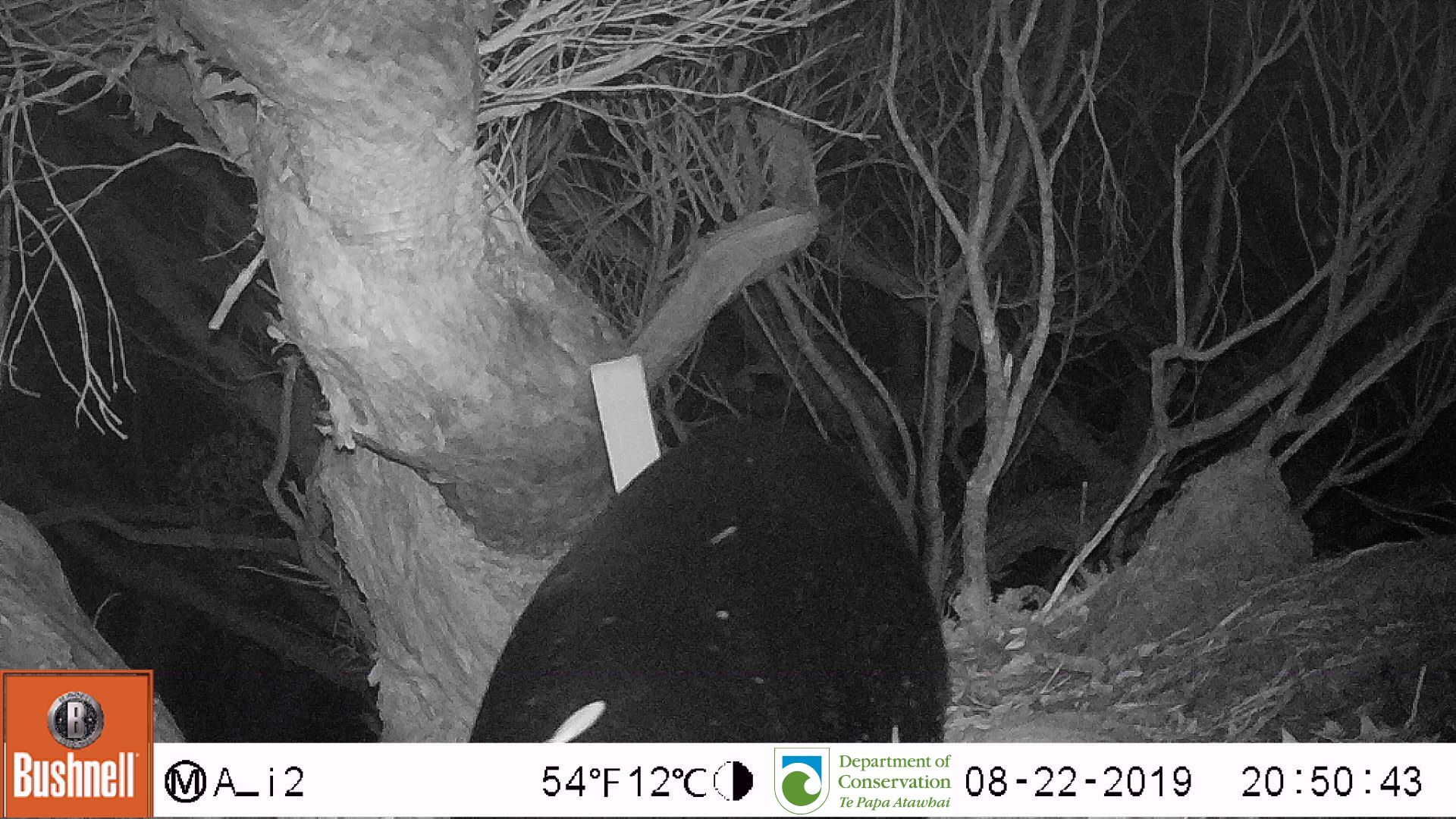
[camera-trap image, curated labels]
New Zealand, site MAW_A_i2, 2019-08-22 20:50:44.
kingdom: Animalia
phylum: Chordata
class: Mammalia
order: Carnivora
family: Otariidae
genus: Phocarctos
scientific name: Phocarctos hookeri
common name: new zealand sea lion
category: sealion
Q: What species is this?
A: Sealion (new zealand sea lion) (Phocarctos hookeri).